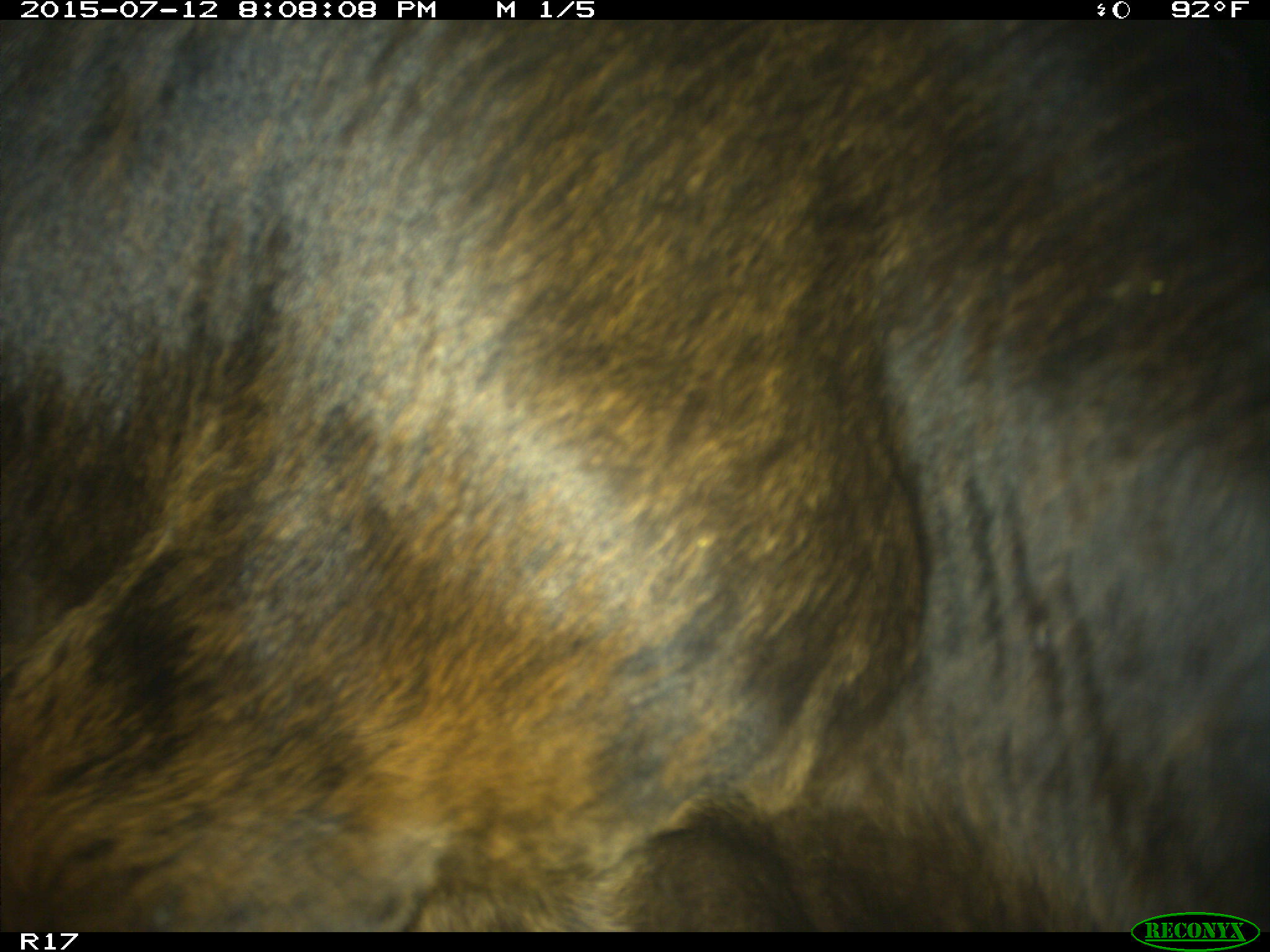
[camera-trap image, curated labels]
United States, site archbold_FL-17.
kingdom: Animalia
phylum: Chordata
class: Mammalia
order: Artiodactyla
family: Bovidae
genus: Bos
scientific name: Bos taurus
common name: domestic cow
Bos taurus (domestic cow).